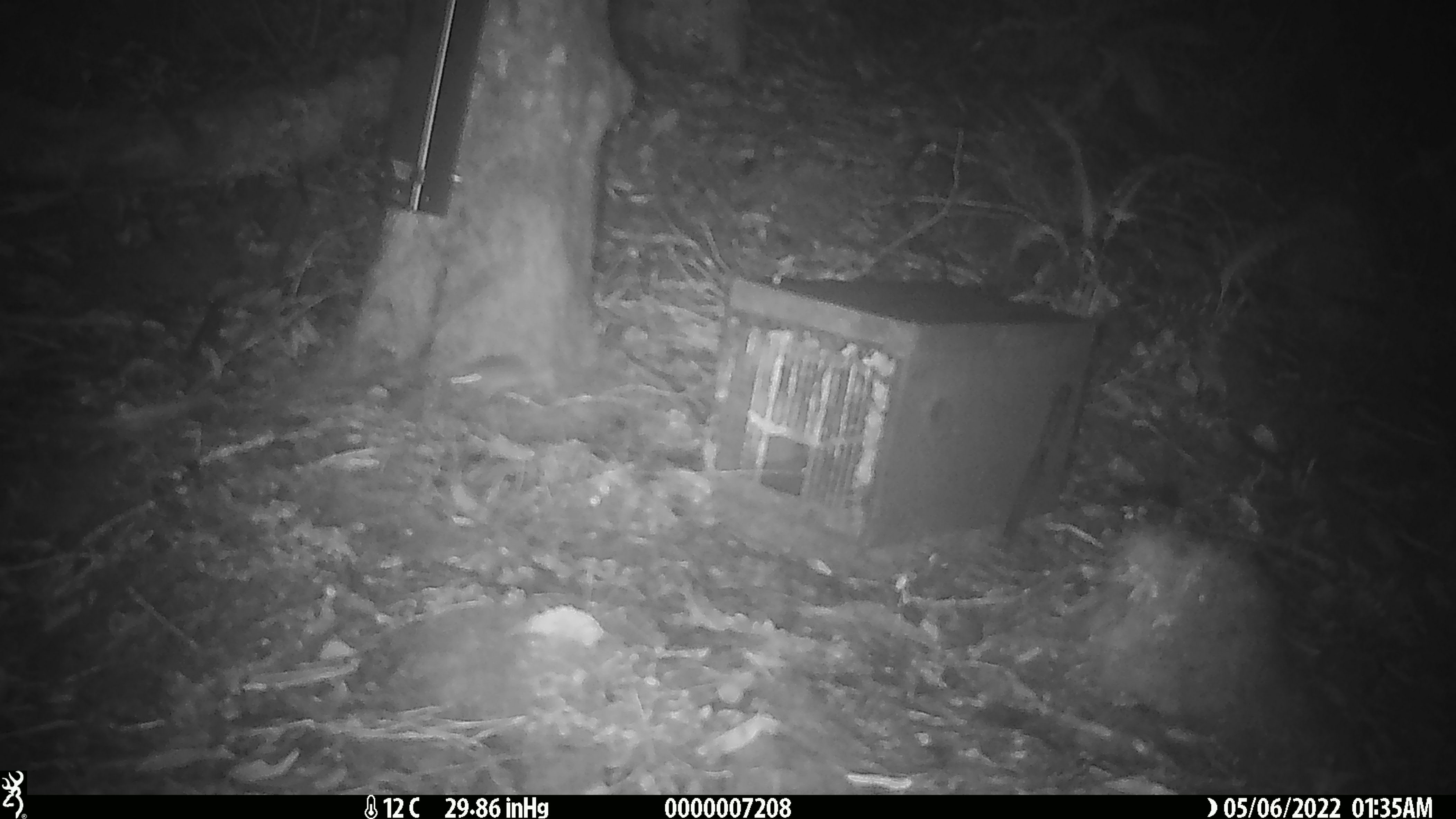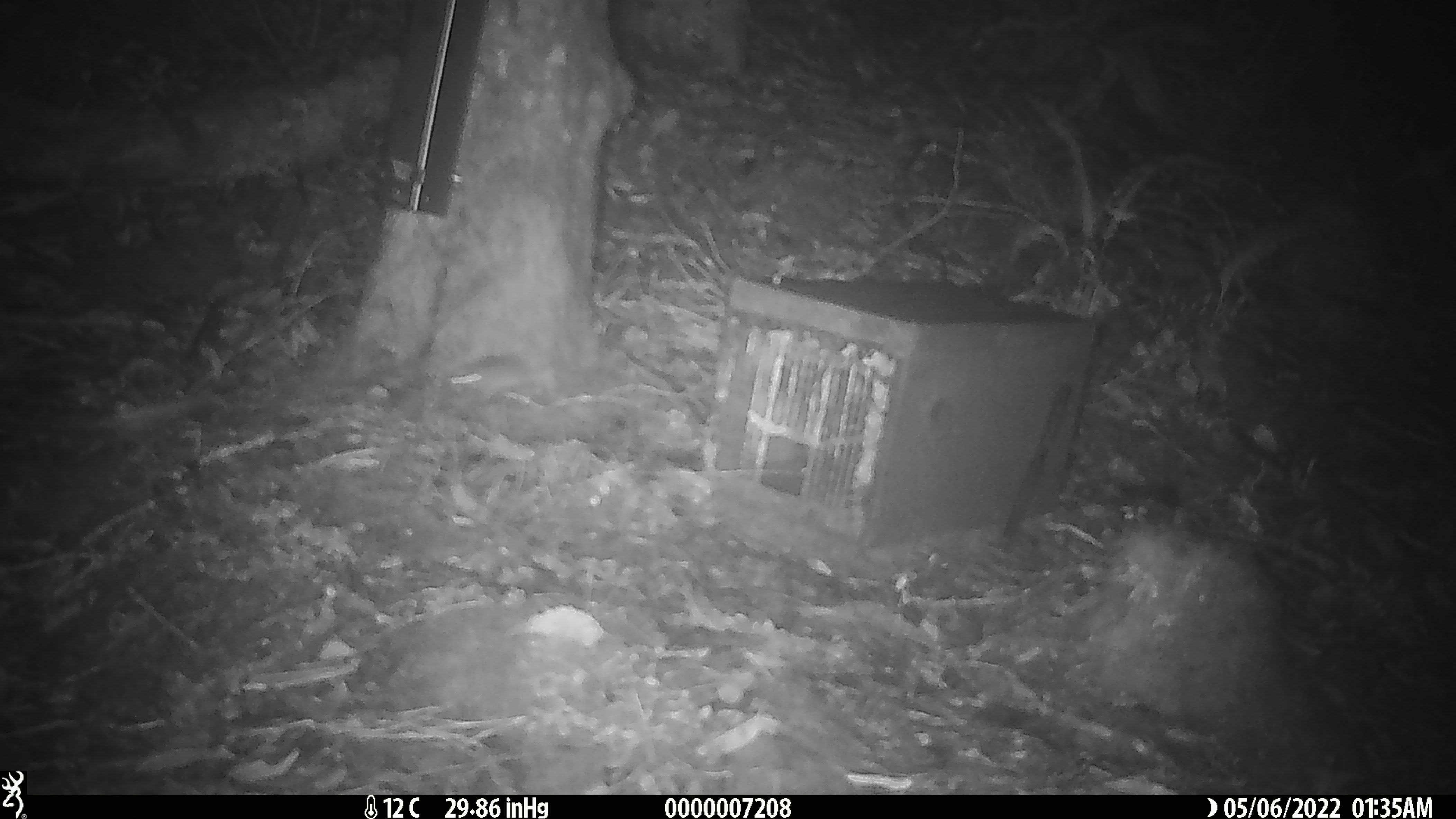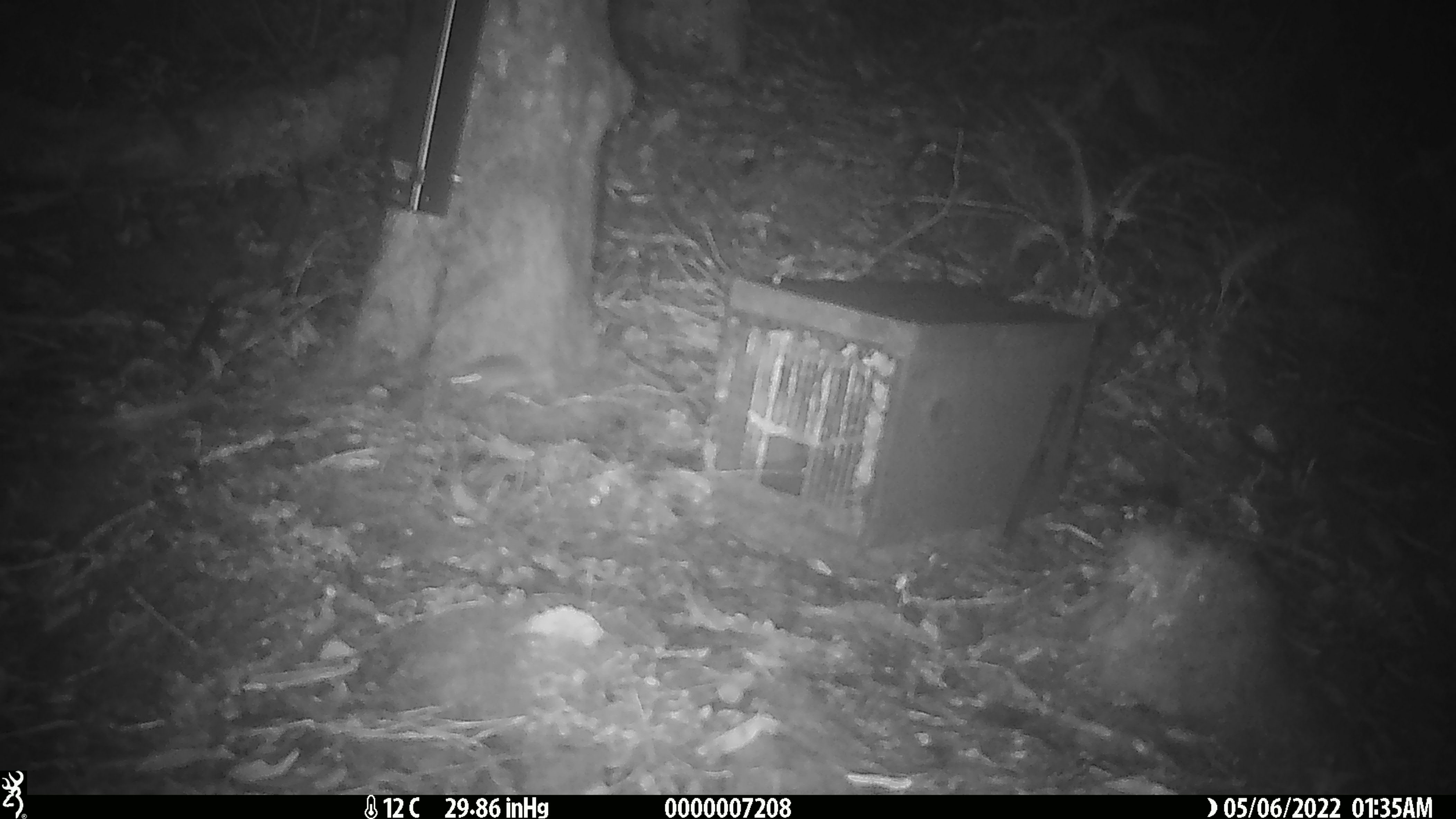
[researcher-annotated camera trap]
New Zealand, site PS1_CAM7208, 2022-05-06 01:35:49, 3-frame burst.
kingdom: Animalia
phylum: Chordata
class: Mammalia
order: Rodentia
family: Muridae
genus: Mus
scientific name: Mus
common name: mouse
Mouse (Mus).